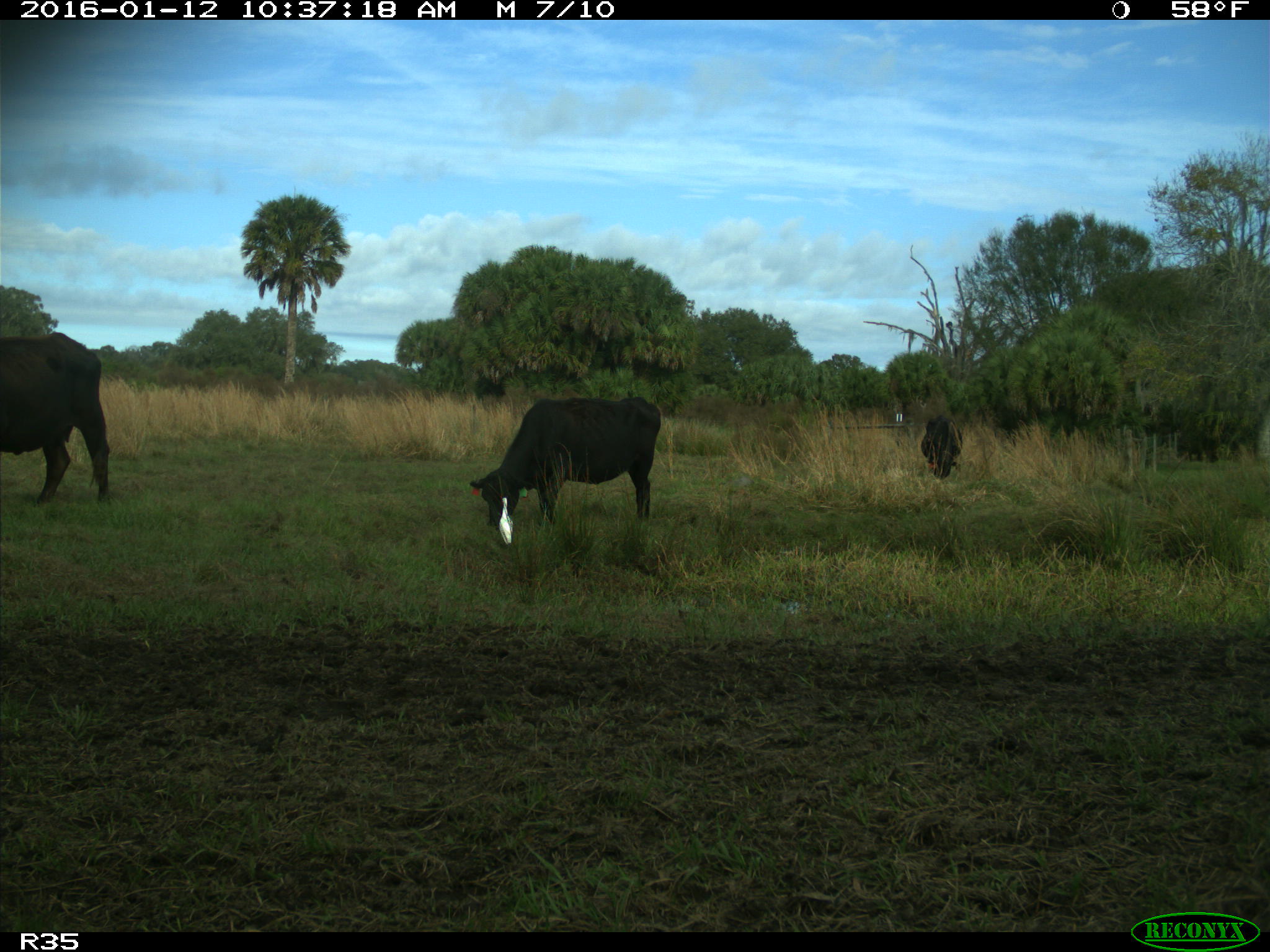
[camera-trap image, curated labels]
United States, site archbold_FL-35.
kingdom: Animalia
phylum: Chordata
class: Mammalia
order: Artiodactyla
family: Bovidae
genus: Bos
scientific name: Bos taurus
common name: domestic cow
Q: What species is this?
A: Bos taurus (domestic cow).